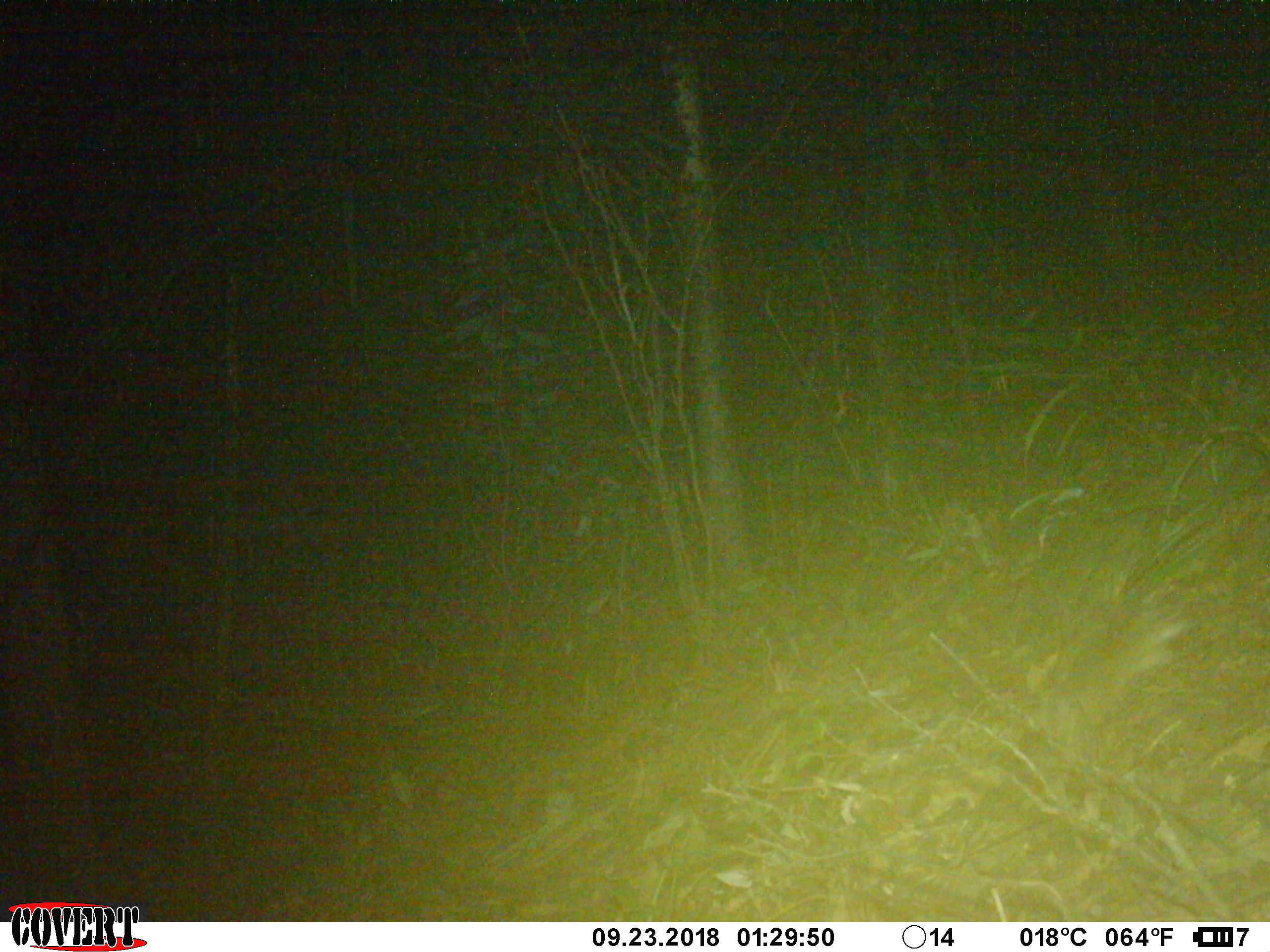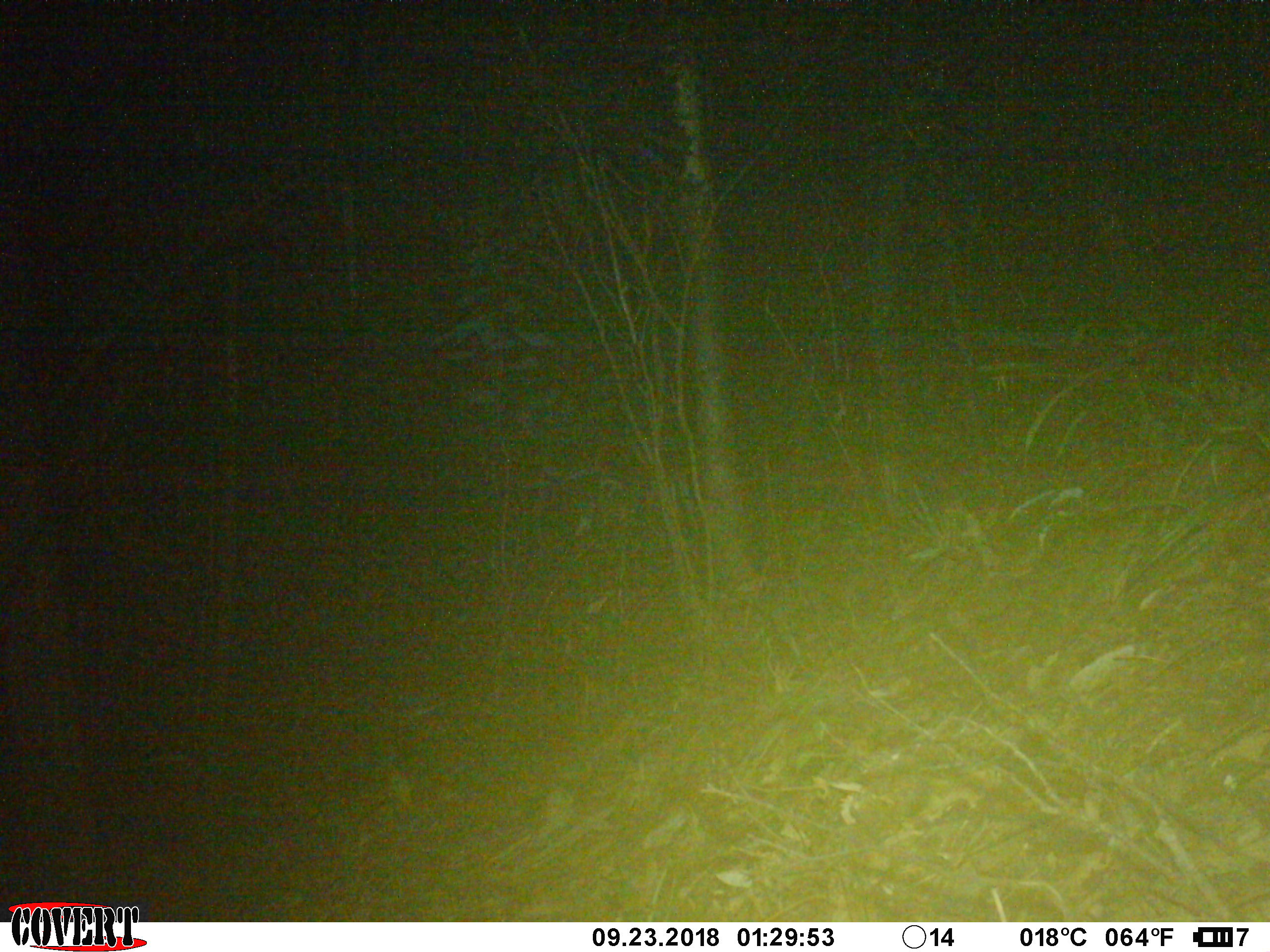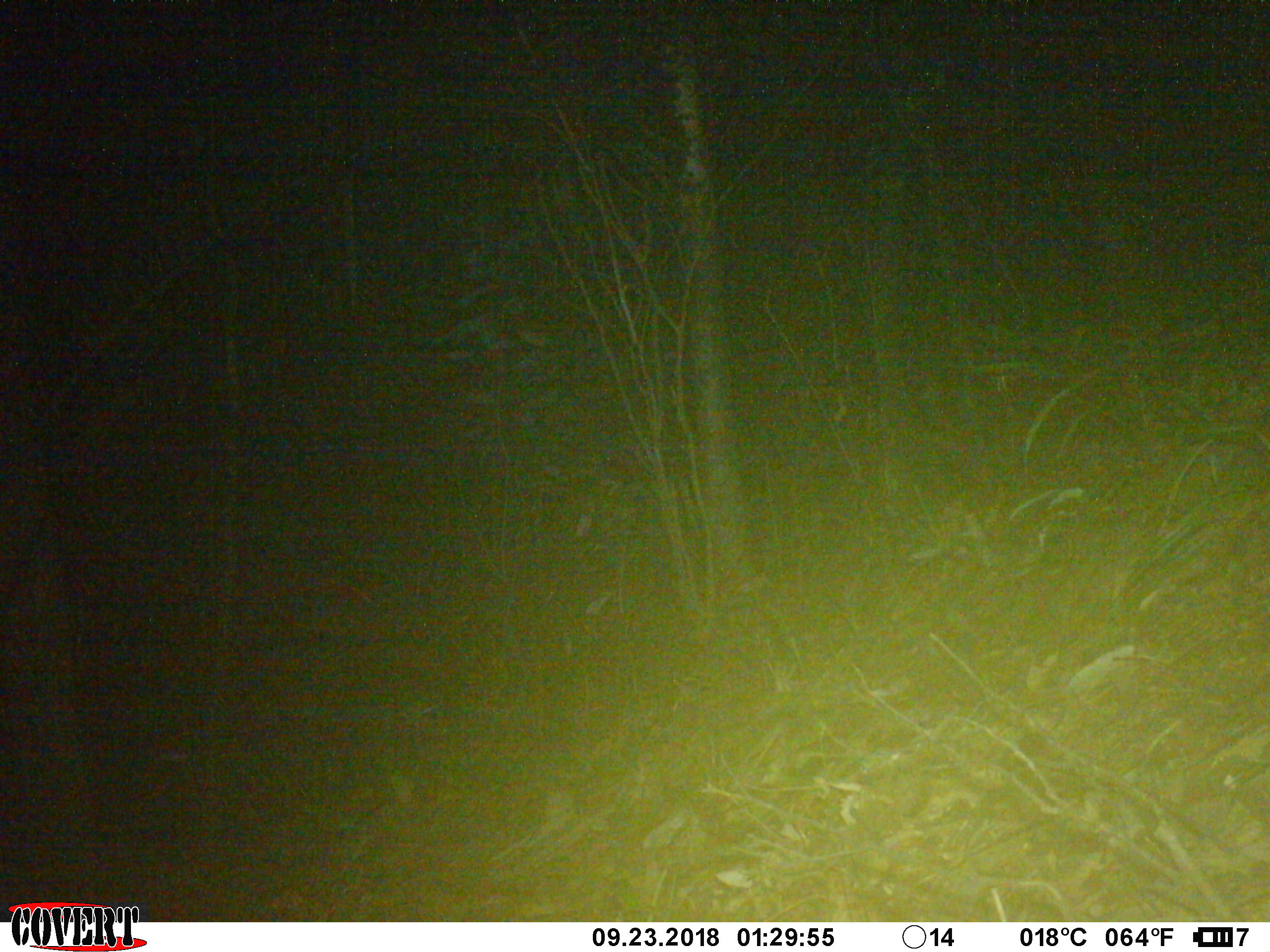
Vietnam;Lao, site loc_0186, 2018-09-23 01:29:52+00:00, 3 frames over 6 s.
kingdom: Animalia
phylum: Chordata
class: Mammalia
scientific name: Mammalia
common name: mammal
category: unidentified small mammal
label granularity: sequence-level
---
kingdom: Animalia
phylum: Chordata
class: Mammalia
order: Rodentia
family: Muridae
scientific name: Muridae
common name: old-world mice and rats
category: unidentified murid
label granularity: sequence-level